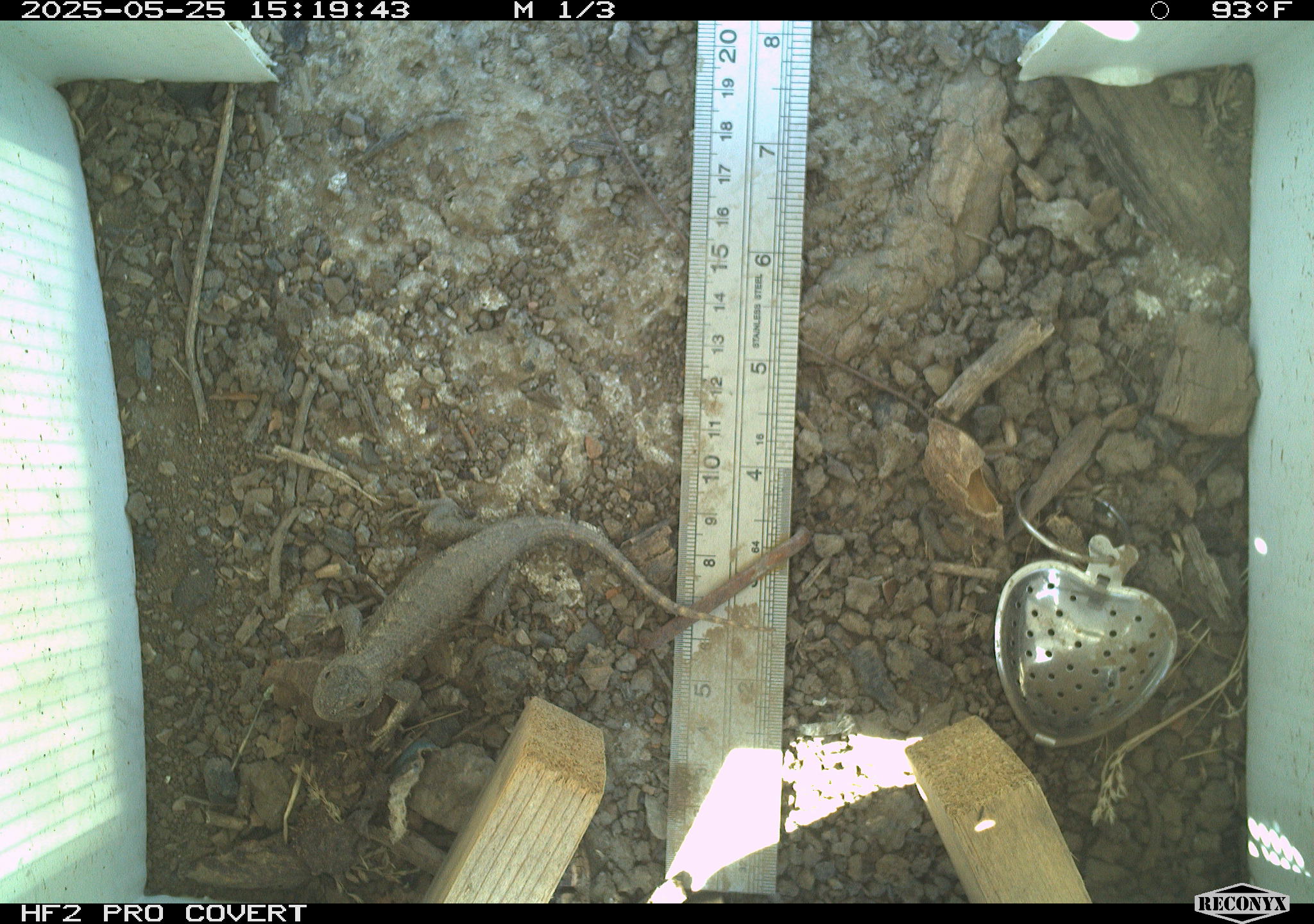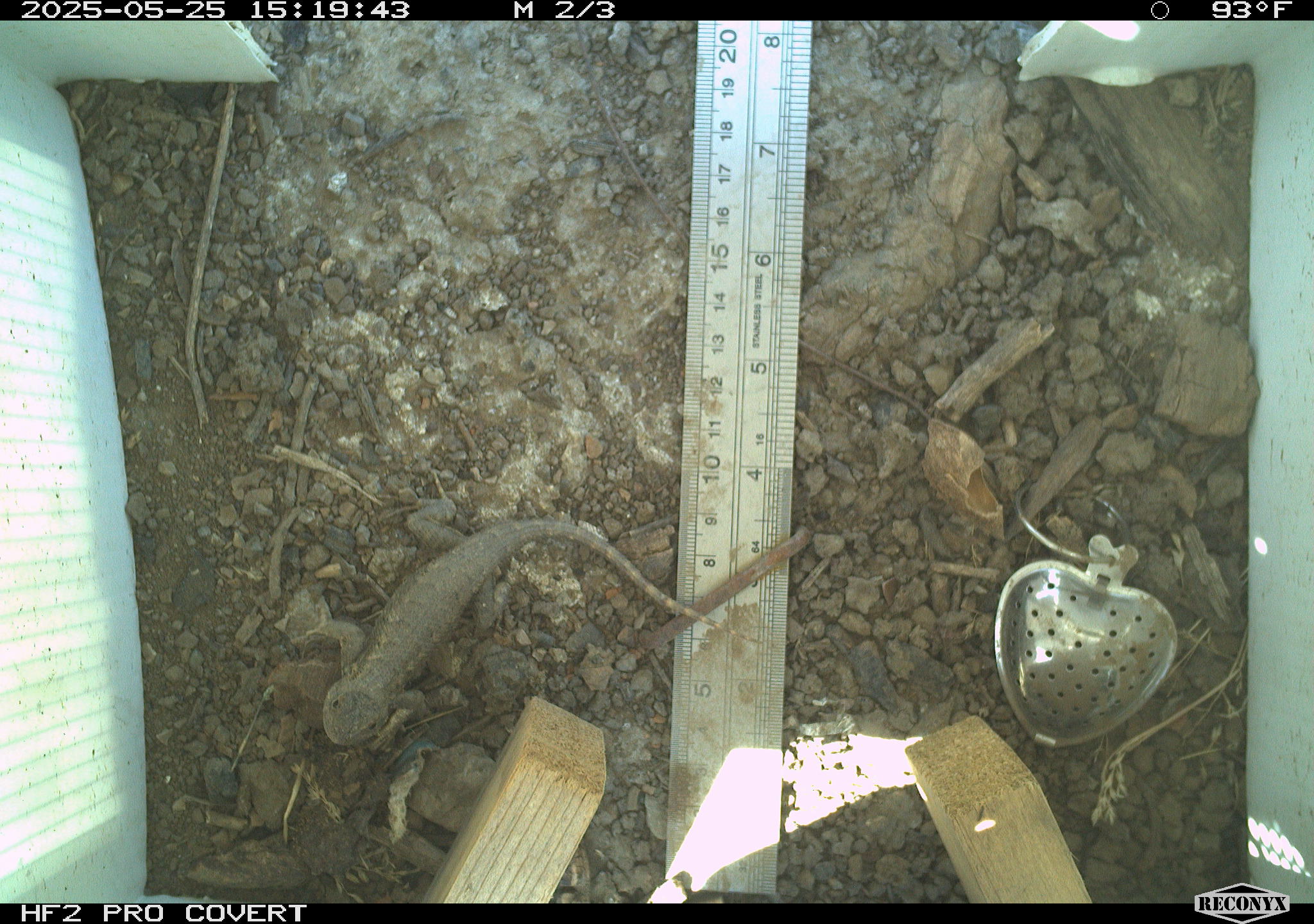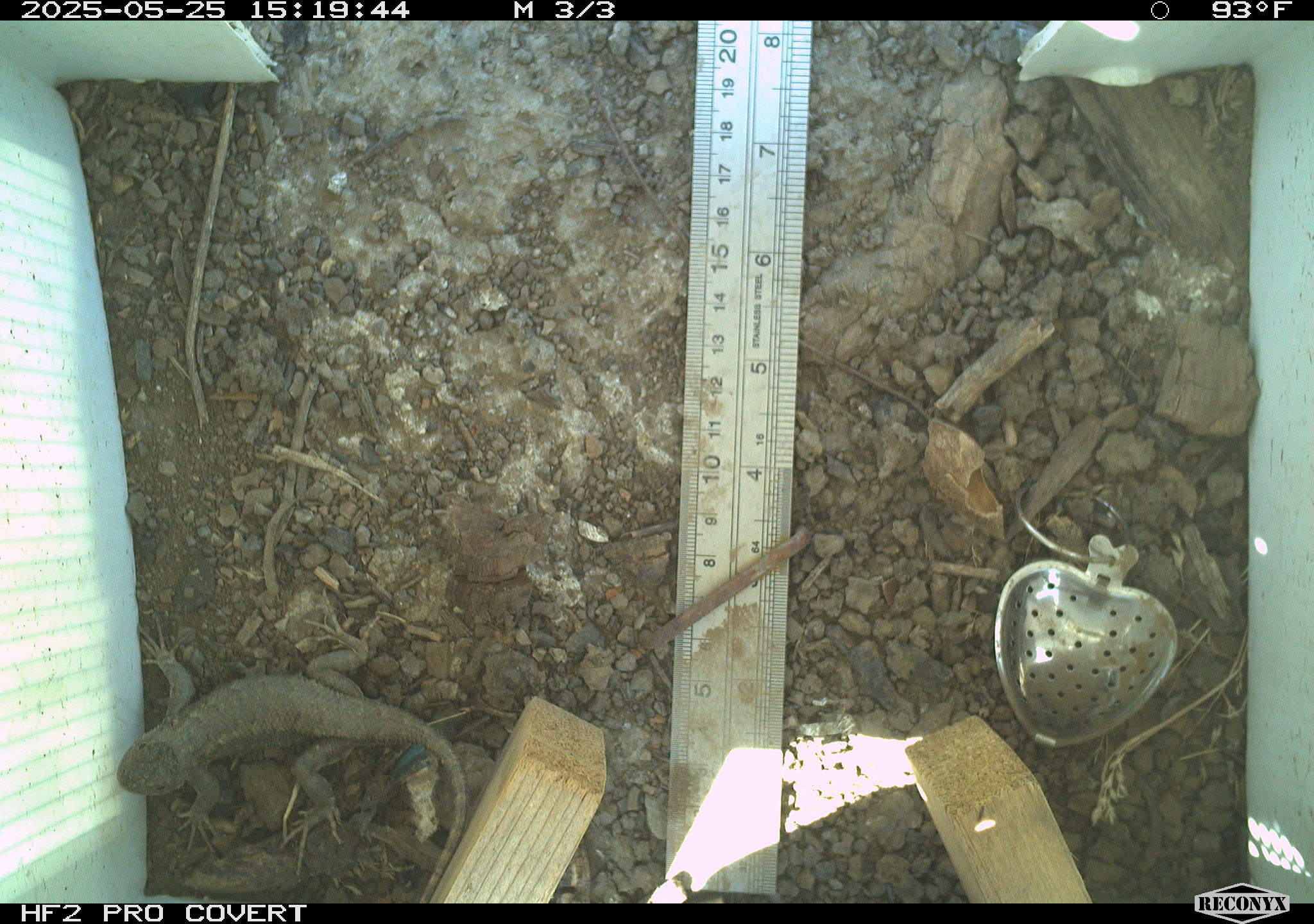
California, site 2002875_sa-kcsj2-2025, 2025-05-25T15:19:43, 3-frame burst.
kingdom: Animalia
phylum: Chordata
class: Reptilia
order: Squamata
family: Phrynosomatidae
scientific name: Phrynosomatidae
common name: north american spiny lizards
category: sceloporus/uta species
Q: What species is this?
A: Sceloporus/uta species (north american spiny lizards) (Phrynosomatidae).